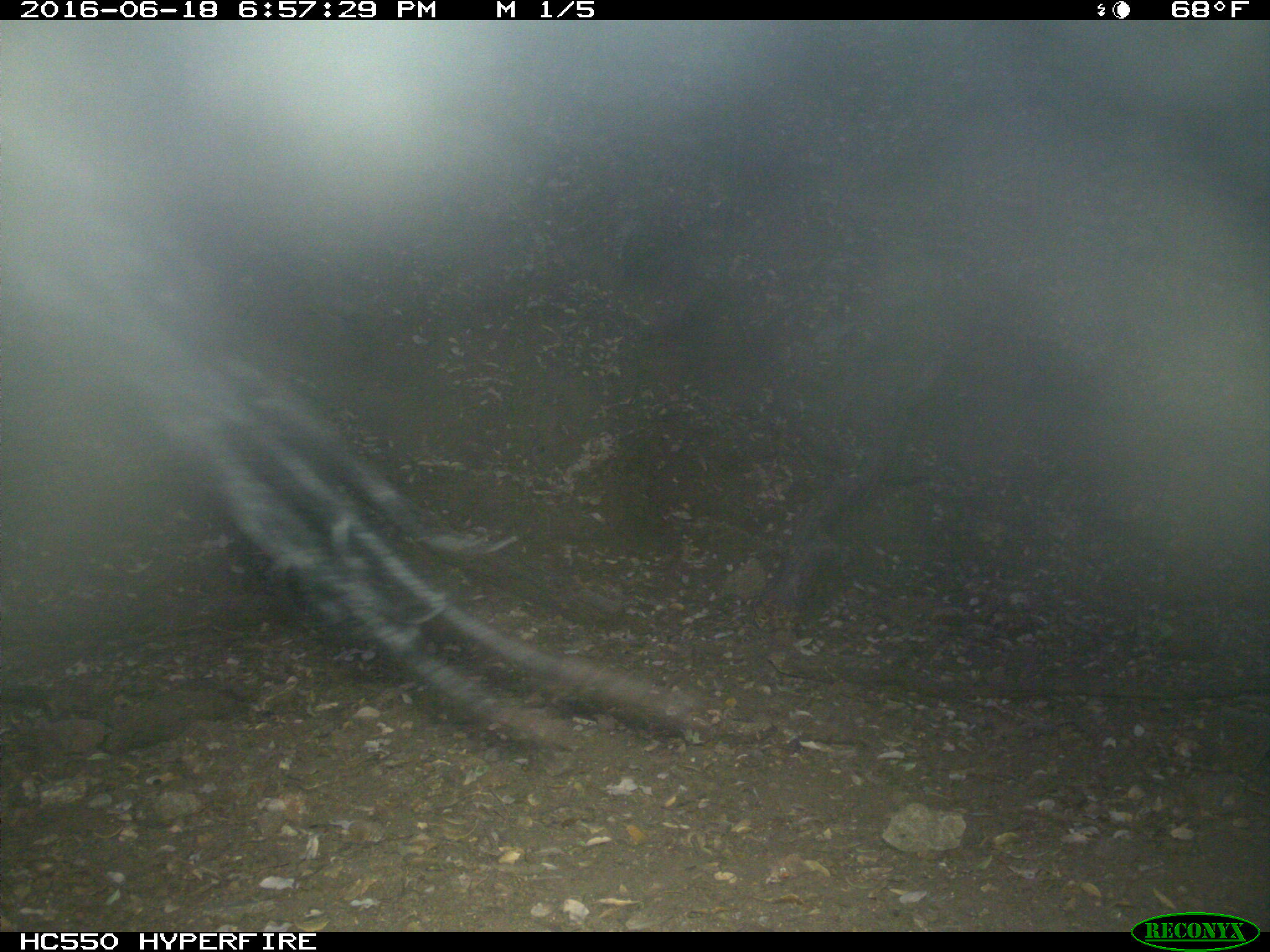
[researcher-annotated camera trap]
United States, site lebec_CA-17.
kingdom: Animalia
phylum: Chordata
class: Mammalia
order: Artiodactyla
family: Bovidae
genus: Bos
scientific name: Bos taurus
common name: domestic cow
Bos taurus (domestic cow).